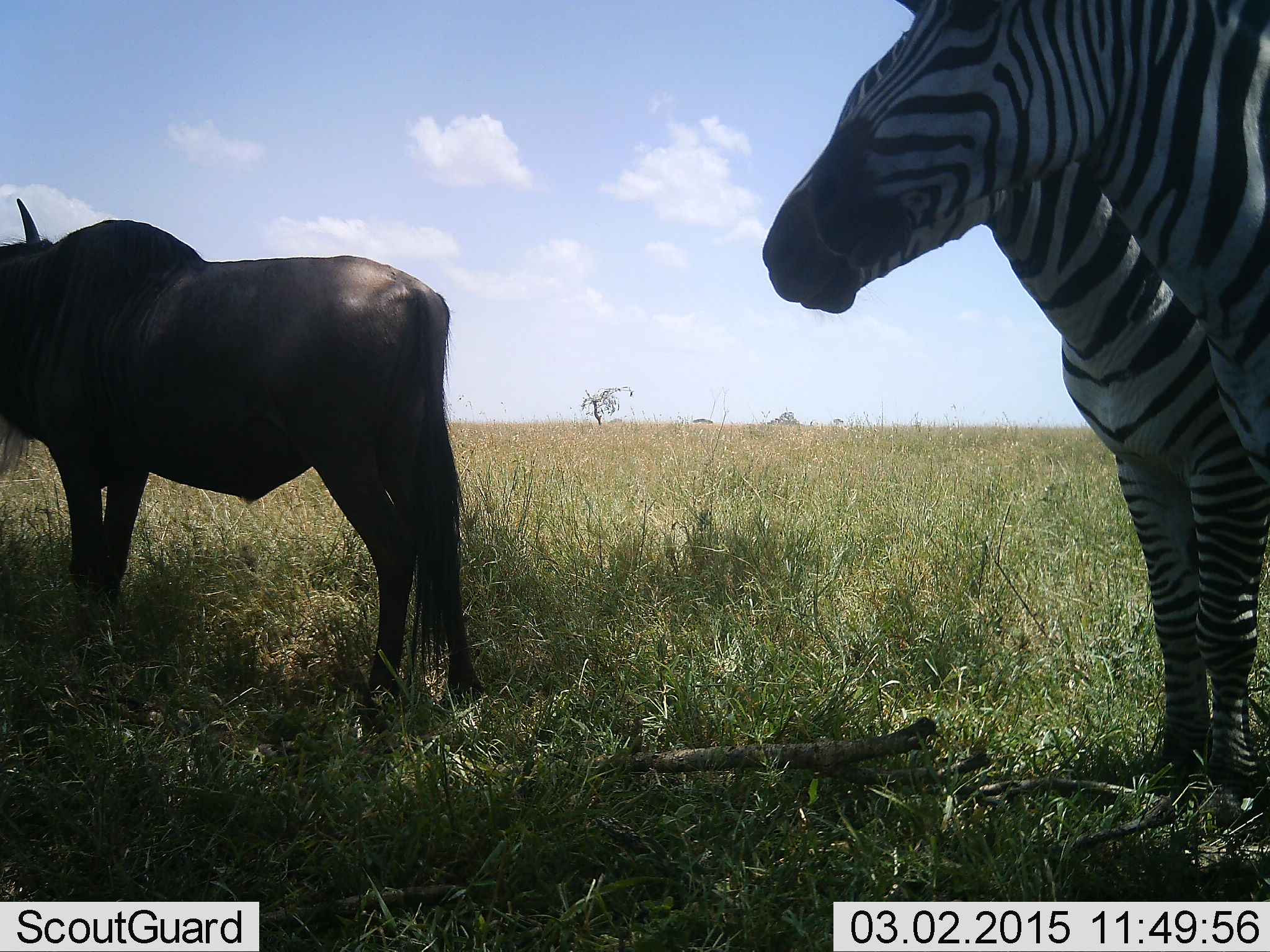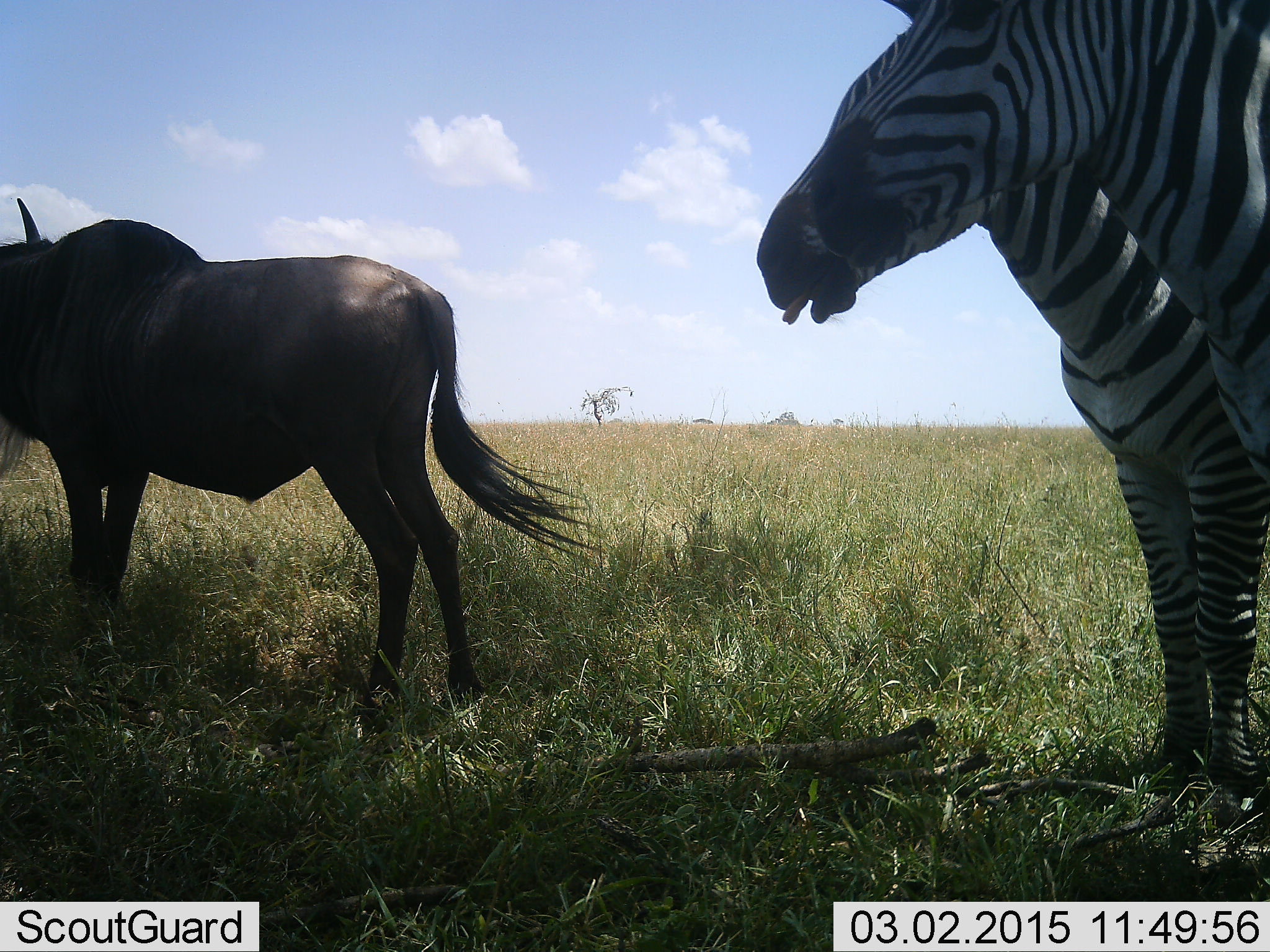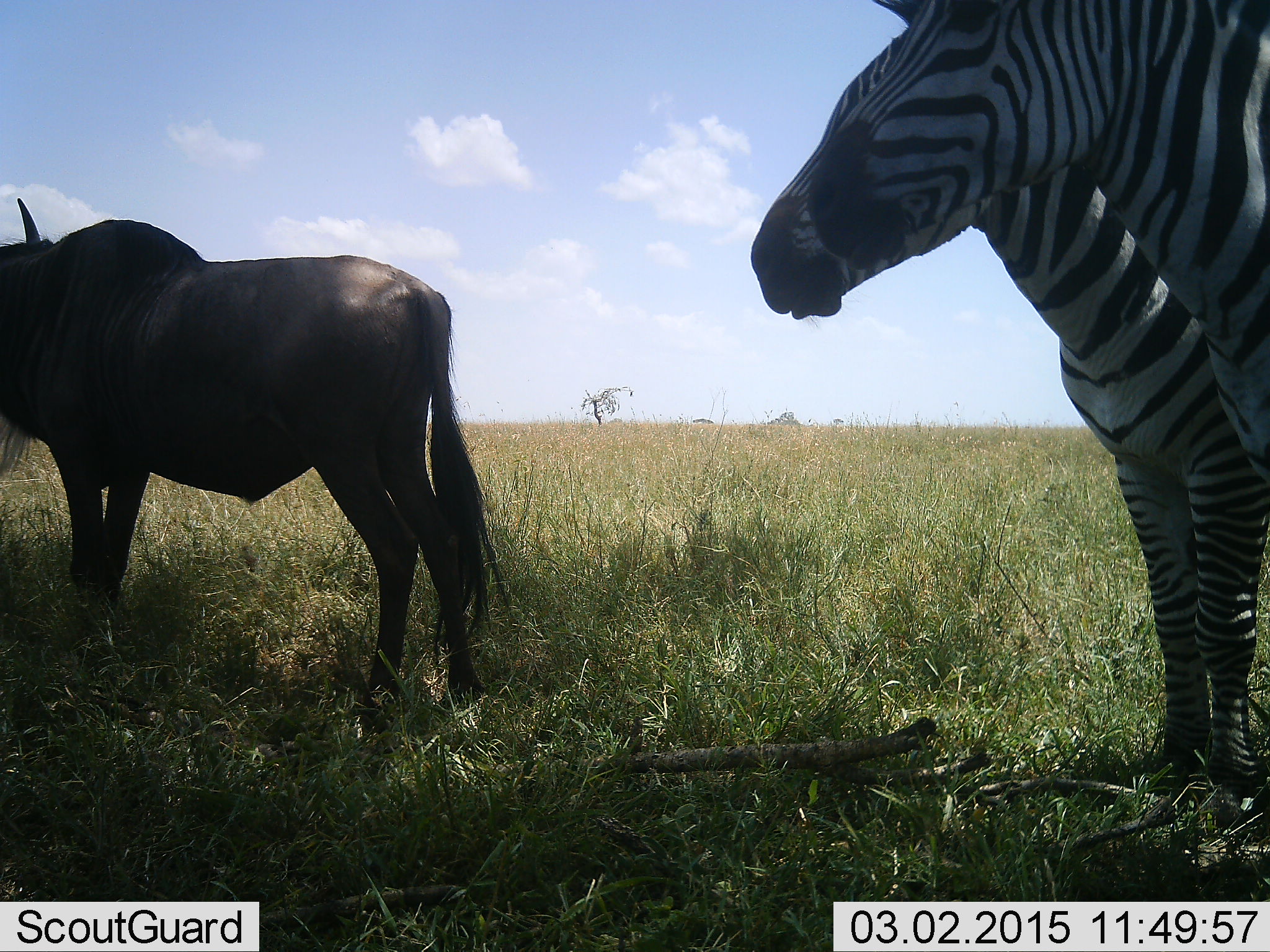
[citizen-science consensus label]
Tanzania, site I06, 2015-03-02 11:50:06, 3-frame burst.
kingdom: Animalia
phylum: Chordata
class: Mammalia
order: Artiodactyla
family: Bovidae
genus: Connochaetes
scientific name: Connochaetes taurinus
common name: blue wildebeest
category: wildebeest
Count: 1.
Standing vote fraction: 90%.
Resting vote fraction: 10%.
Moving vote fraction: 10%.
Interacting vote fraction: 0%.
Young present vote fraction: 0%.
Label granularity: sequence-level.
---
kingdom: Animalia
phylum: Chordata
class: Mammalia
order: Perissodactyla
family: Equidae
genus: Equus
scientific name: Equus quagga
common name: plains zebra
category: zebra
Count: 2.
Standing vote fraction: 90%.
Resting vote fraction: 10%.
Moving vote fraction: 10%.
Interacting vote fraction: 0%.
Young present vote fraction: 0%.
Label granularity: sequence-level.